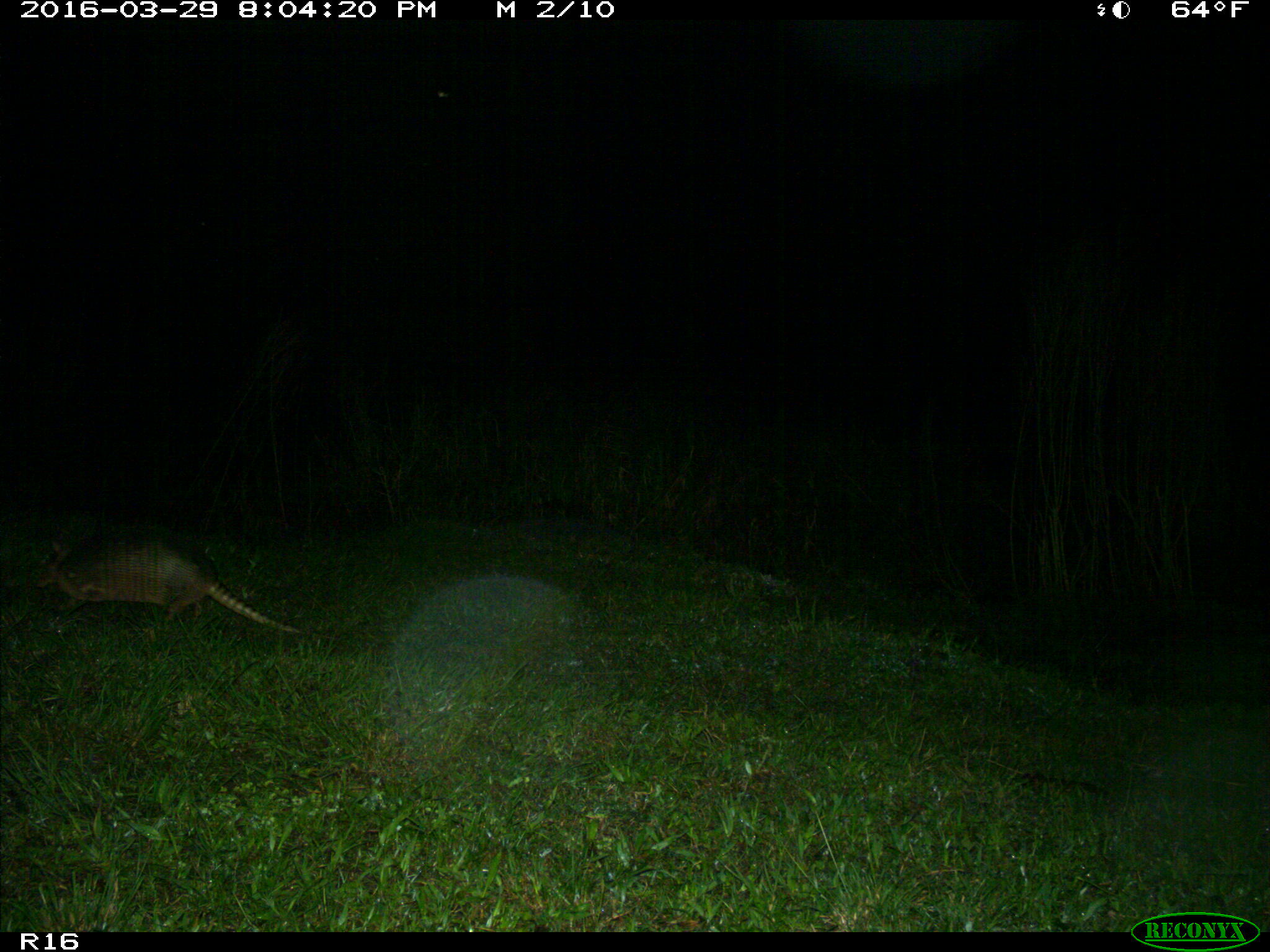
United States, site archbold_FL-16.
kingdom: Animalia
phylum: Chordata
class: Mammalia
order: Cingulata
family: Dasypodidae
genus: Dasypus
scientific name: Dasypus novemcinctus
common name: nine-banded armadillo